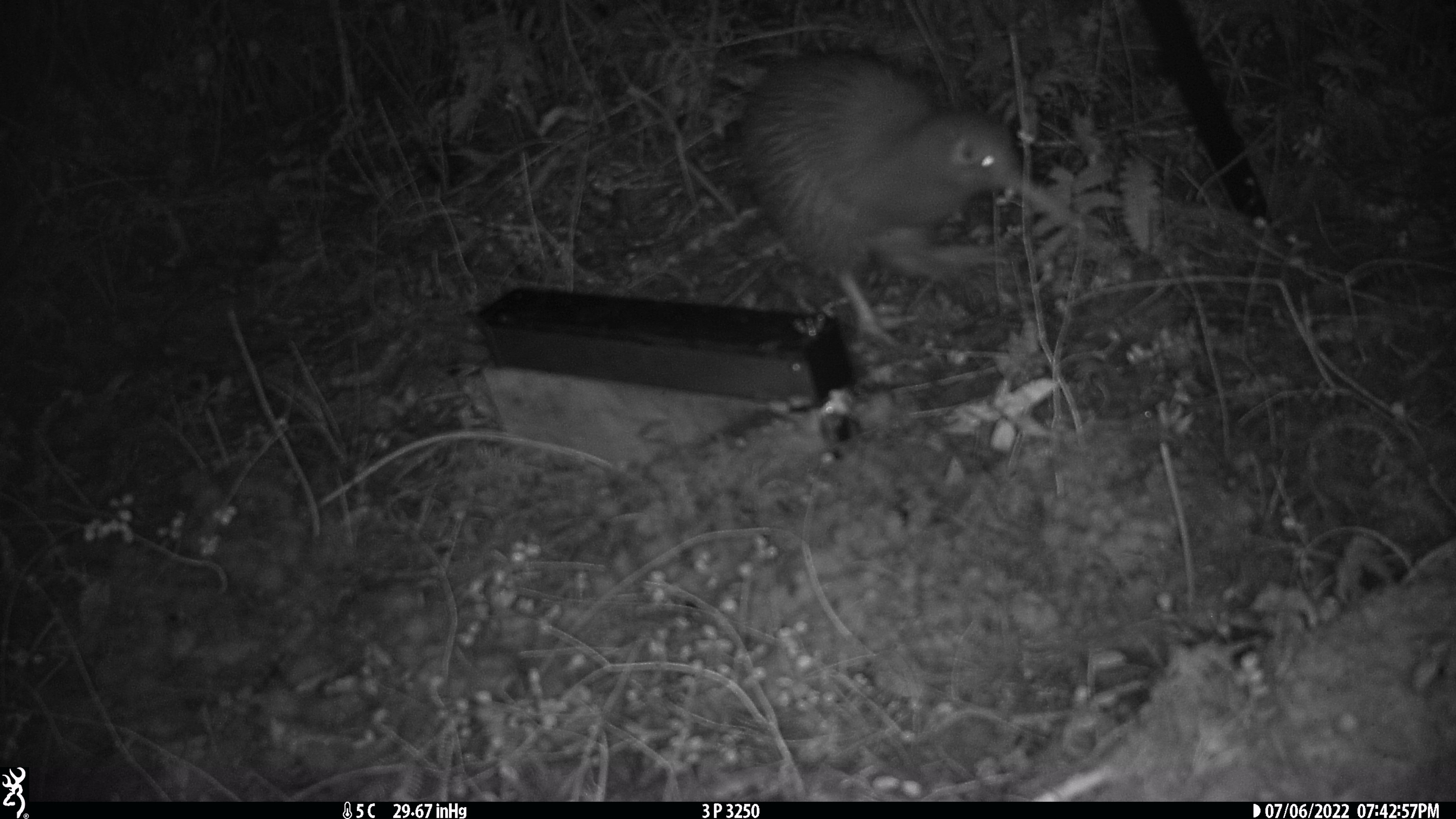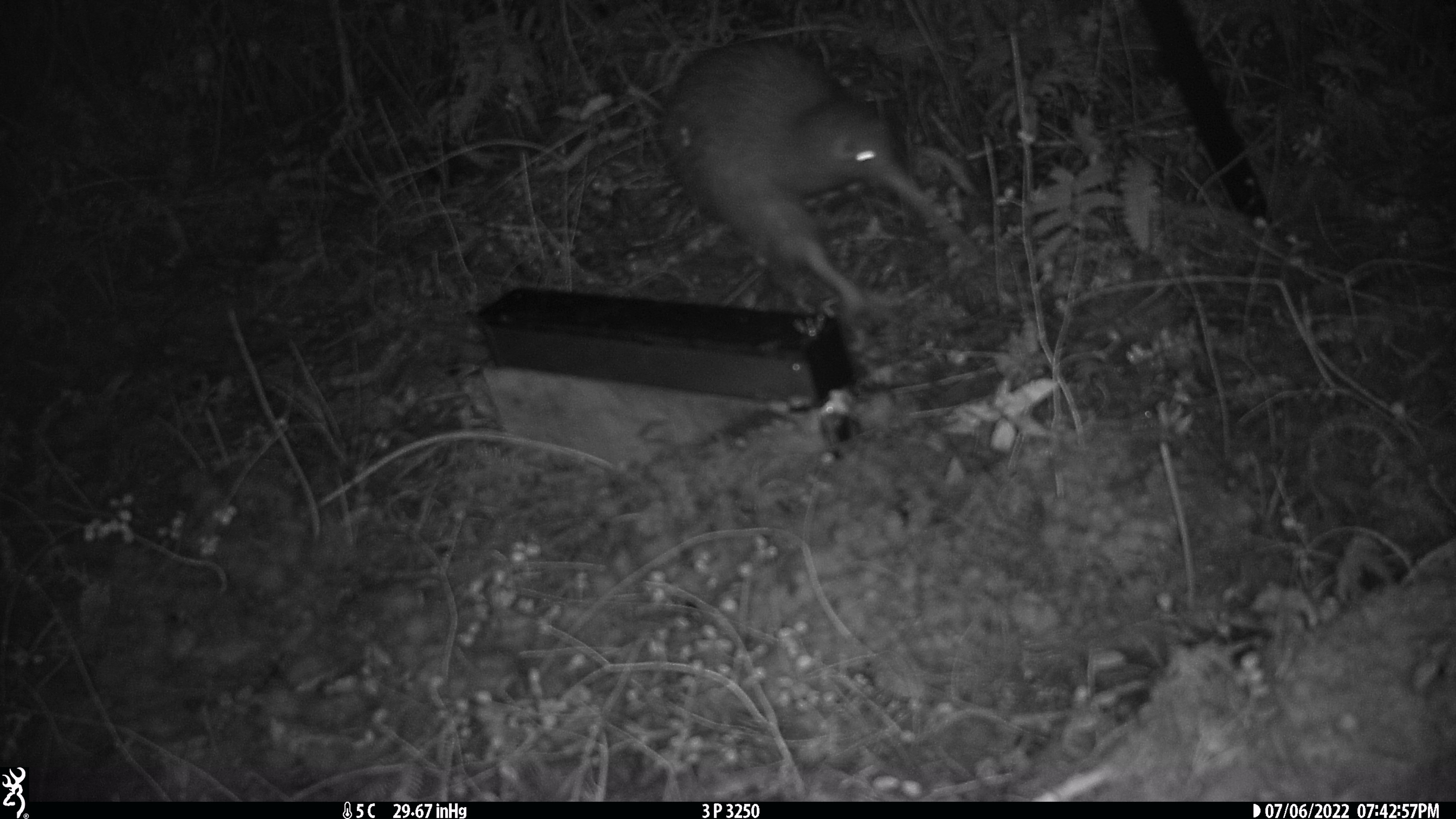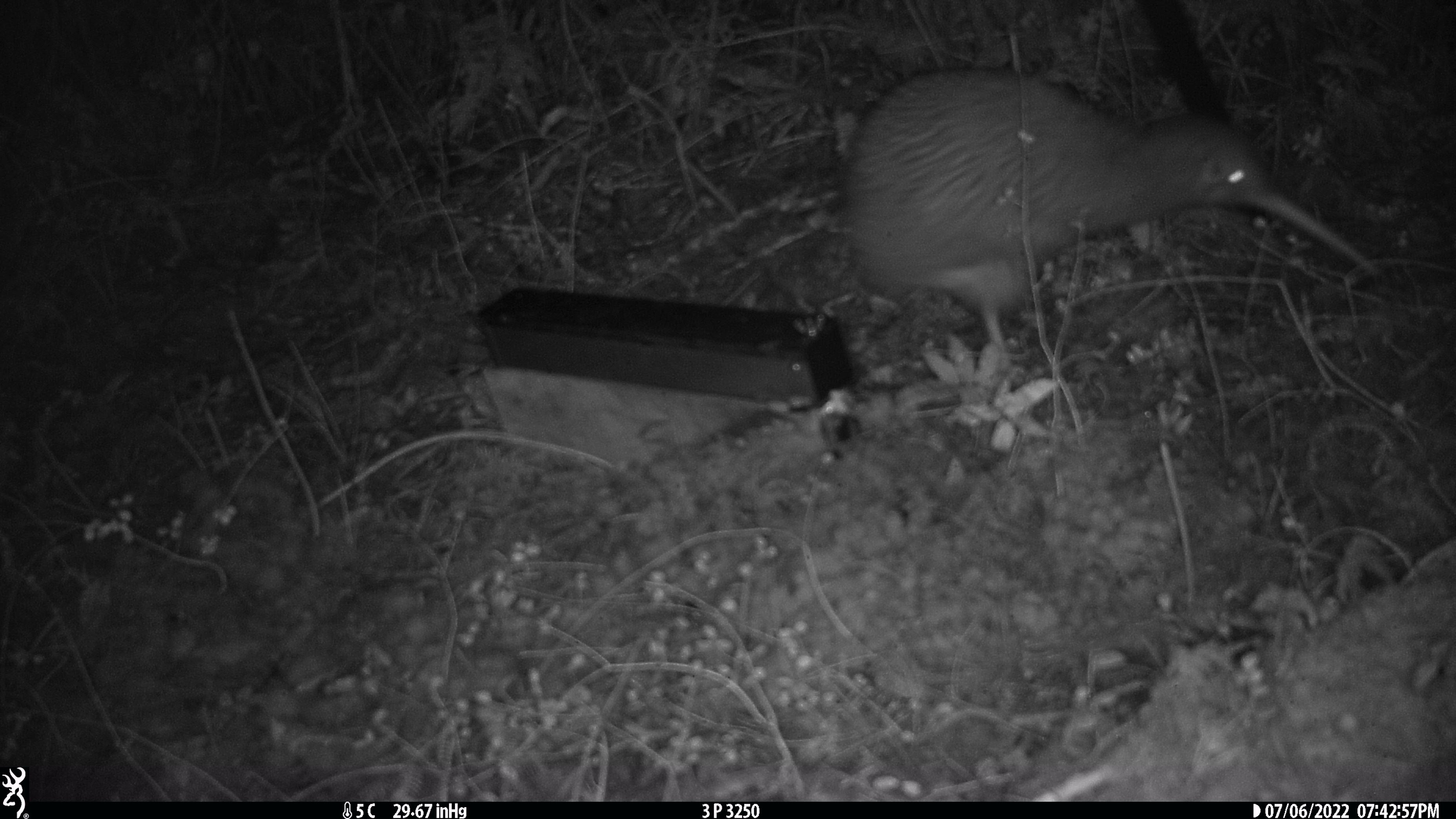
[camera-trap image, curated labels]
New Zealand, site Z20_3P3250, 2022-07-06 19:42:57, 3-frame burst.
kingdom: Animalia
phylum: Chordata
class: Aves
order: Apterygiformes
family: Apterygidae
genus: Apteryx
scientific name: Apteryx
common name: kiwi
Kiwi (Apteryx).